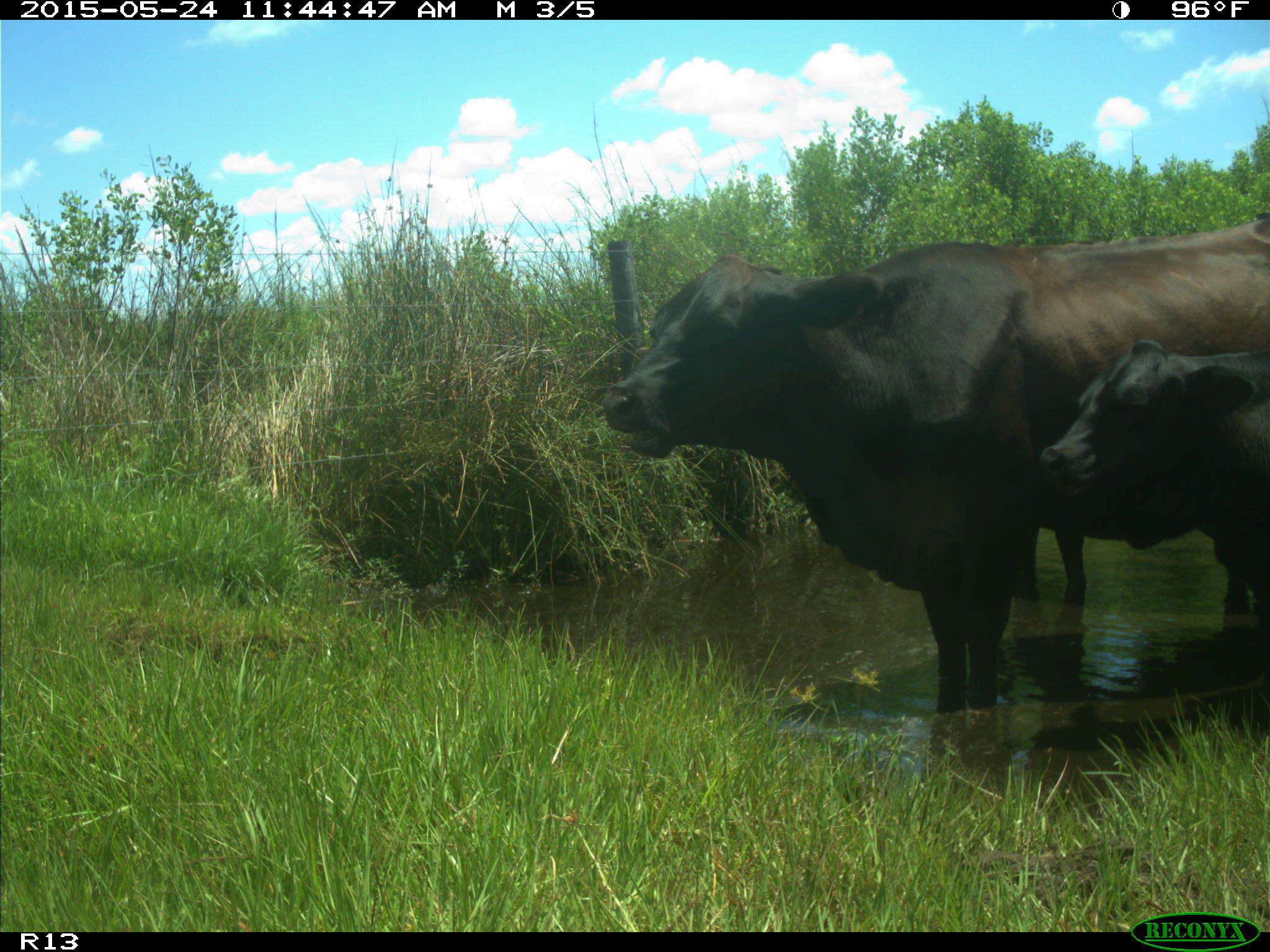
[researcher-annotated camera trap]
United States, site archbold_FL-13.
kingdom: Animalia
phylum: Chordata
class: Mammalia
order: Artiodactyla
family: Bovidae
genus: Bos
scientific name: Bos taurus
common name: domestic cow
Bos taurus (domestic cow).